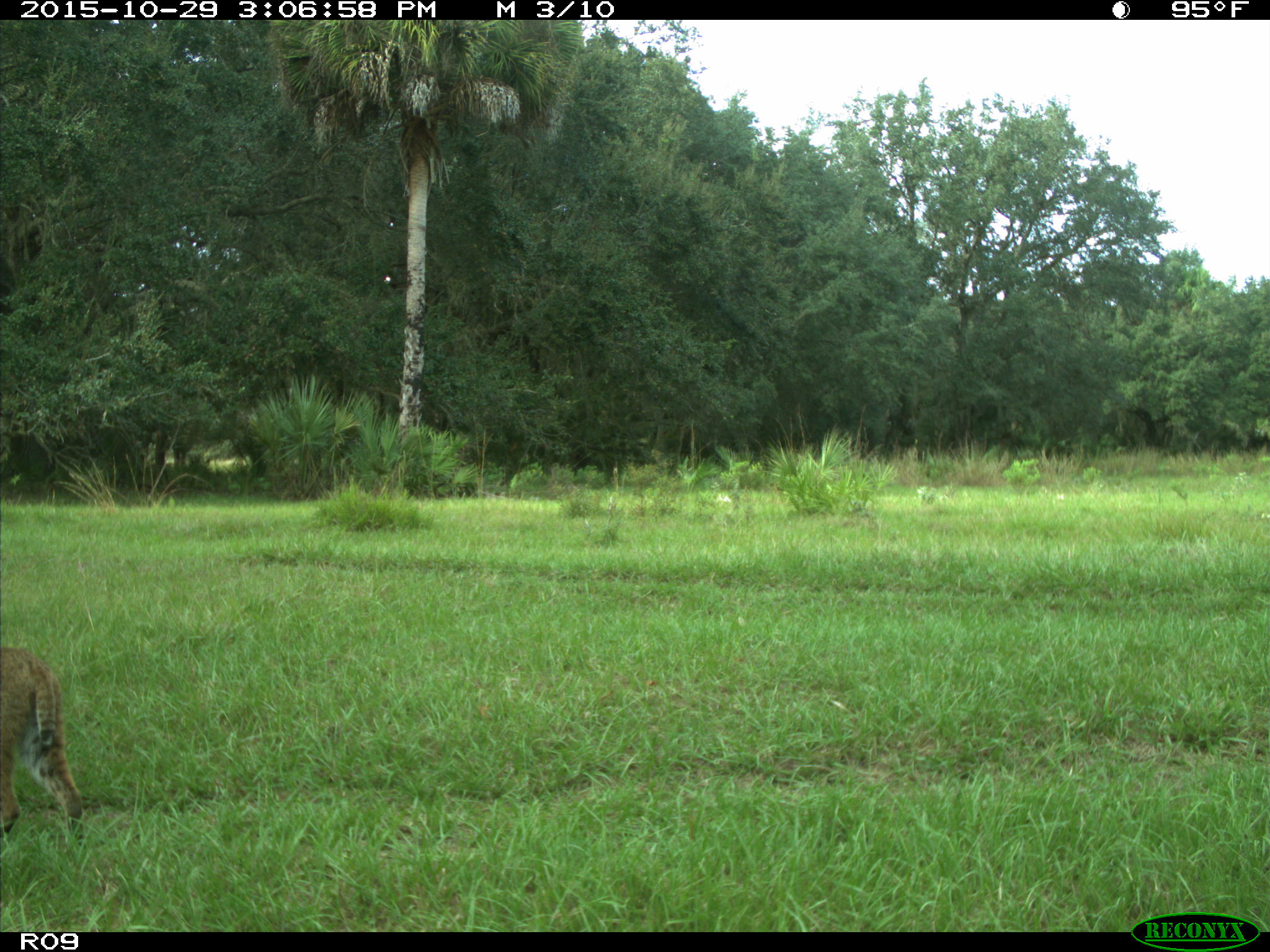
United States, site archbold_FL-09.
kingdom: Animalia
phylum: Chordata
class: Mammalia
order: Carnivora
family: Felidae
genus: Lynx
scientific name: Lynx rufus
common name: bobcat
Lynx rufus (bobcat).